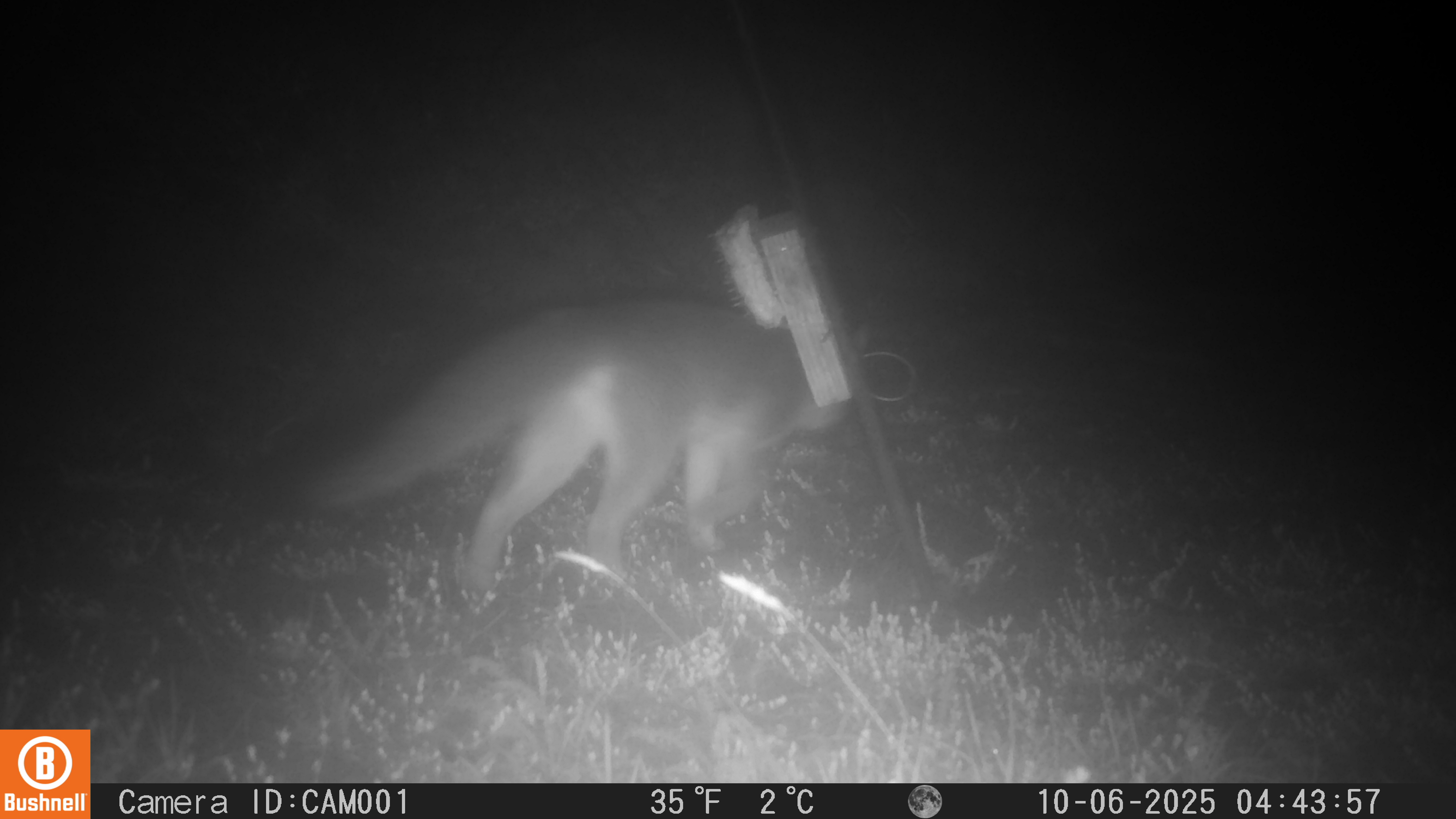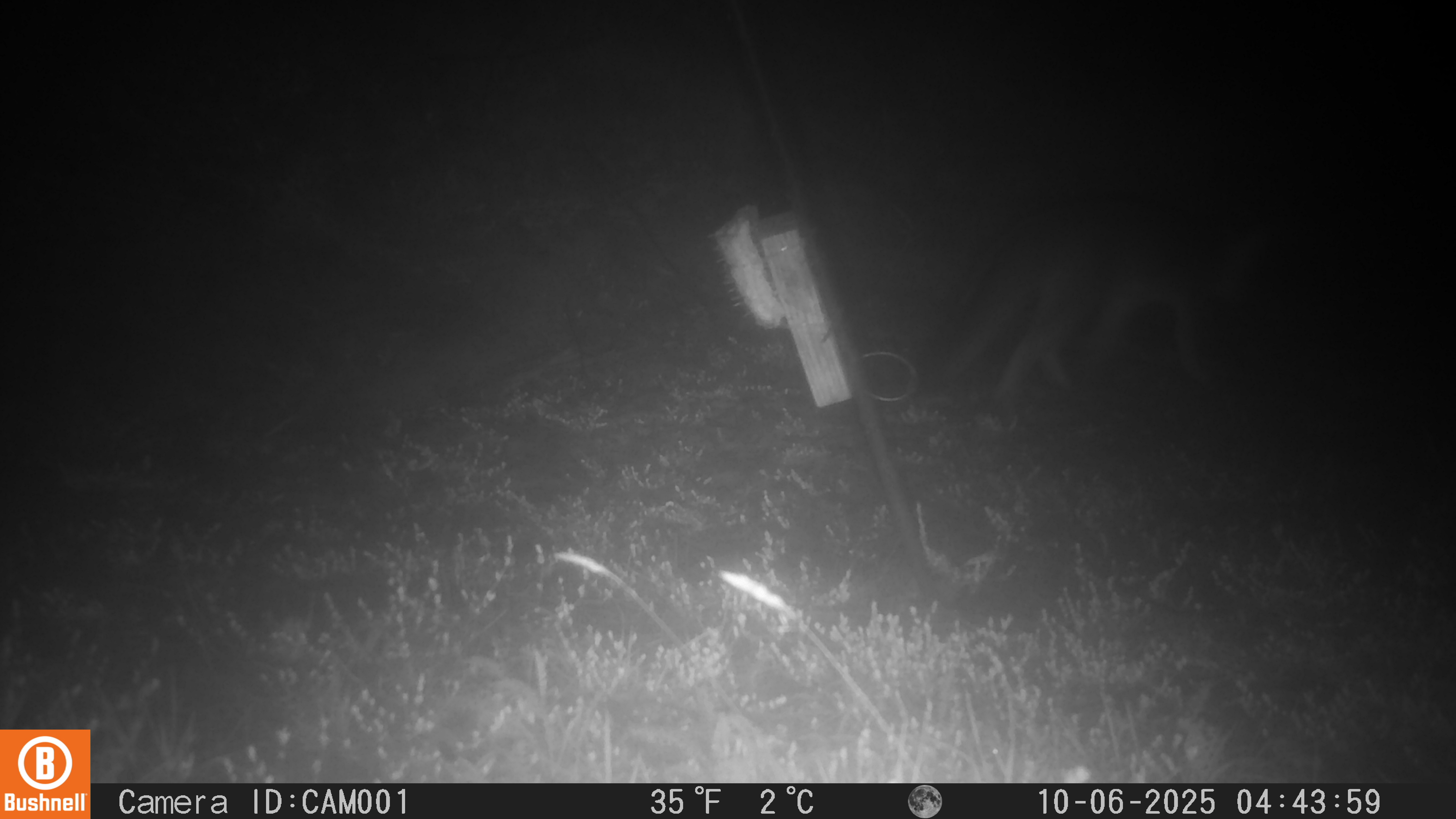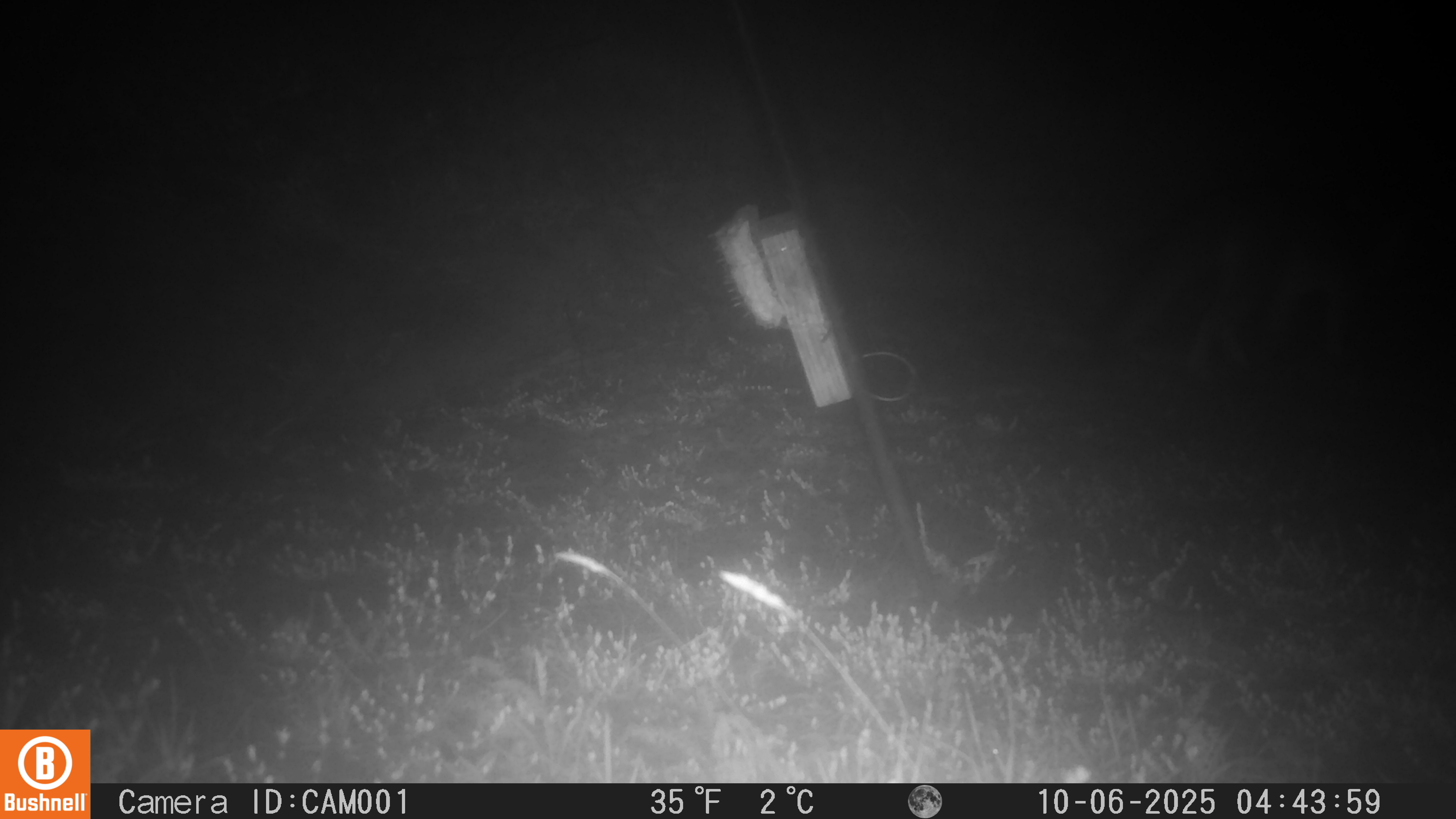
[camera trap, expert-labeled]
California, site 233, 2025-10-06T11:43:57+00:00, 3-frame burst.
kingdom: Animalia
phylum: Chordata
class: Mammalia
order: Carnivora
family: Canidae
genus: Urocyon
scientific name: Urocyon cinereoargenteus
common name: gray fox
Gray fox (Urocyon cinereoargenteus).